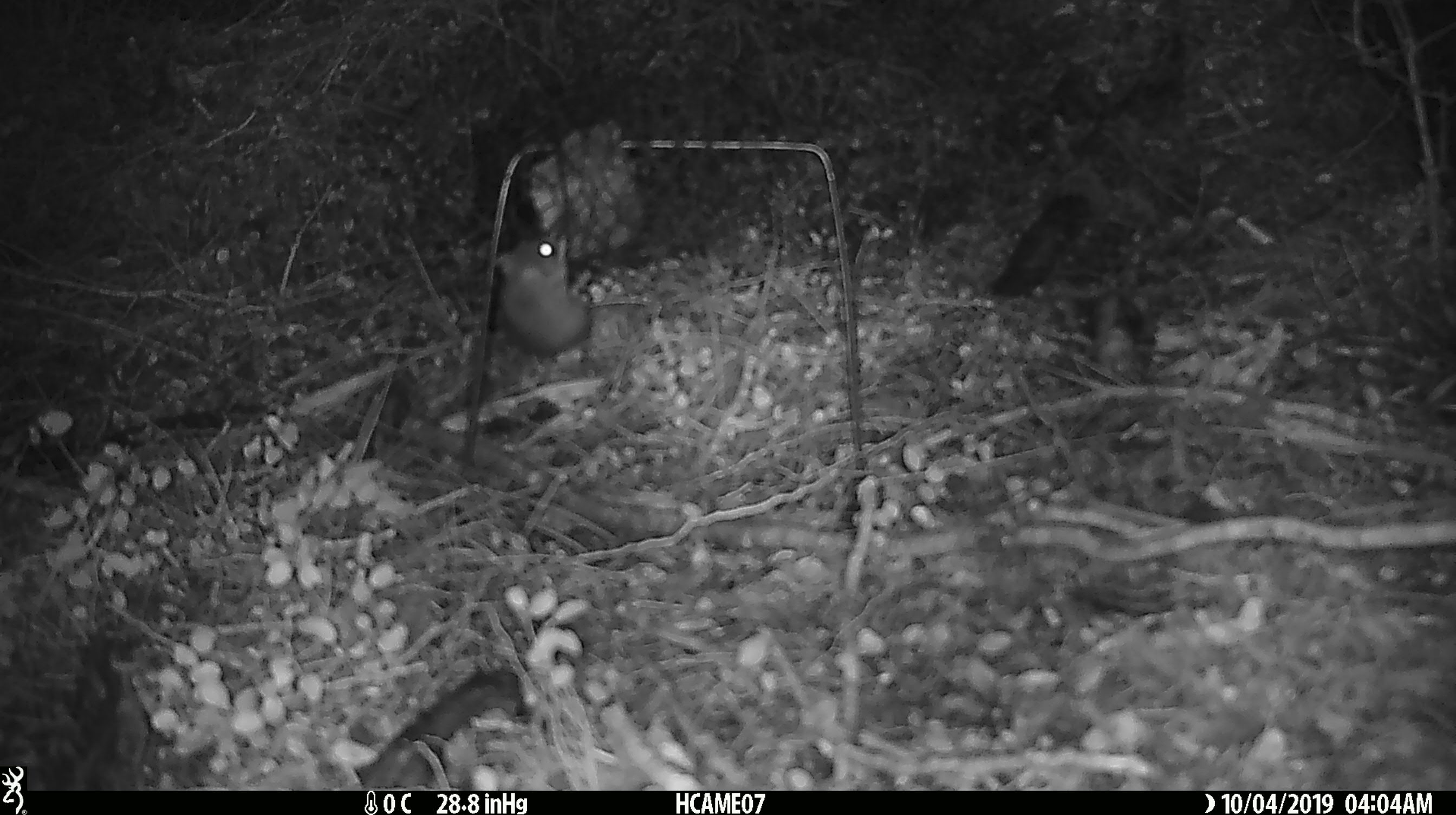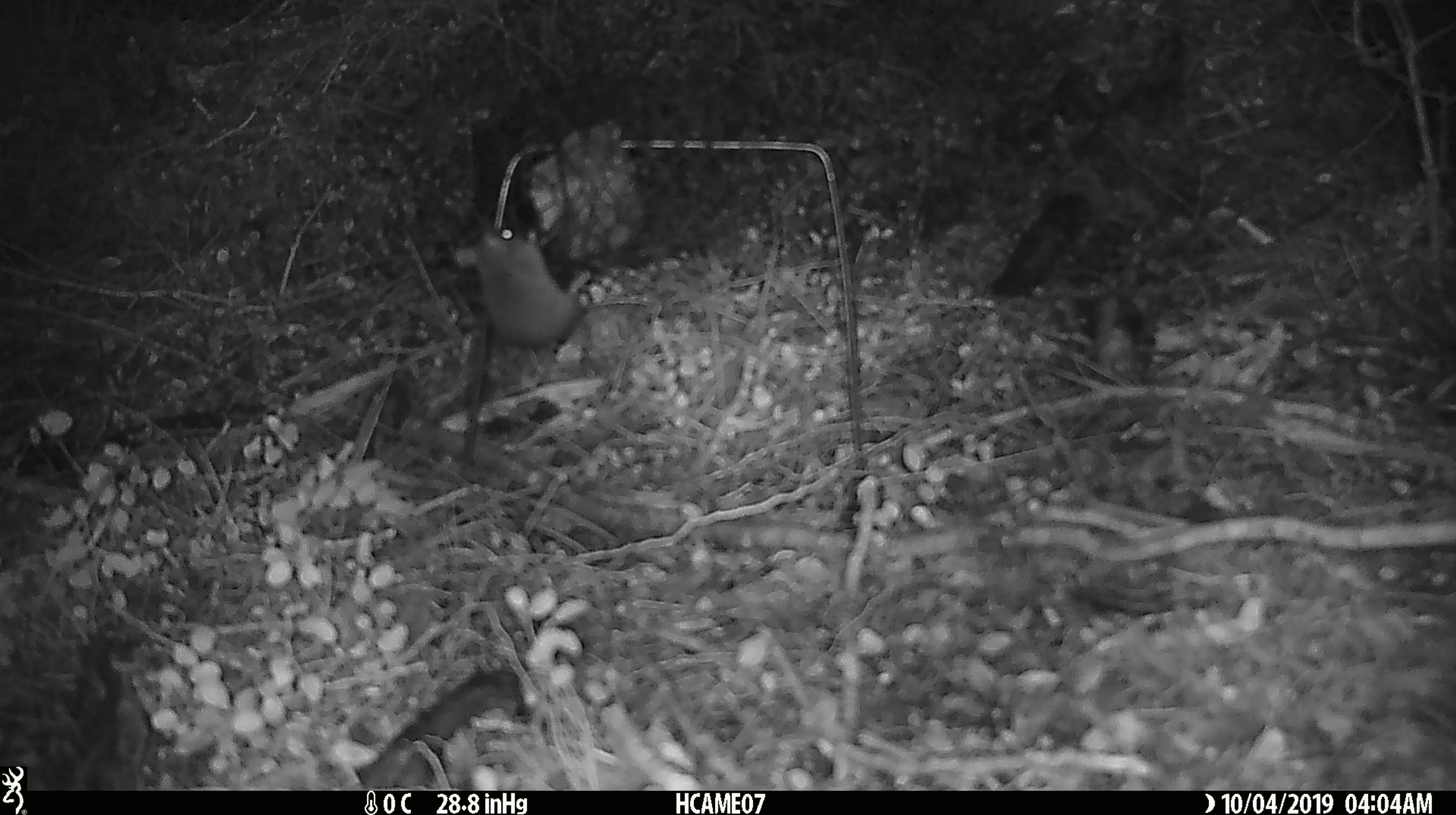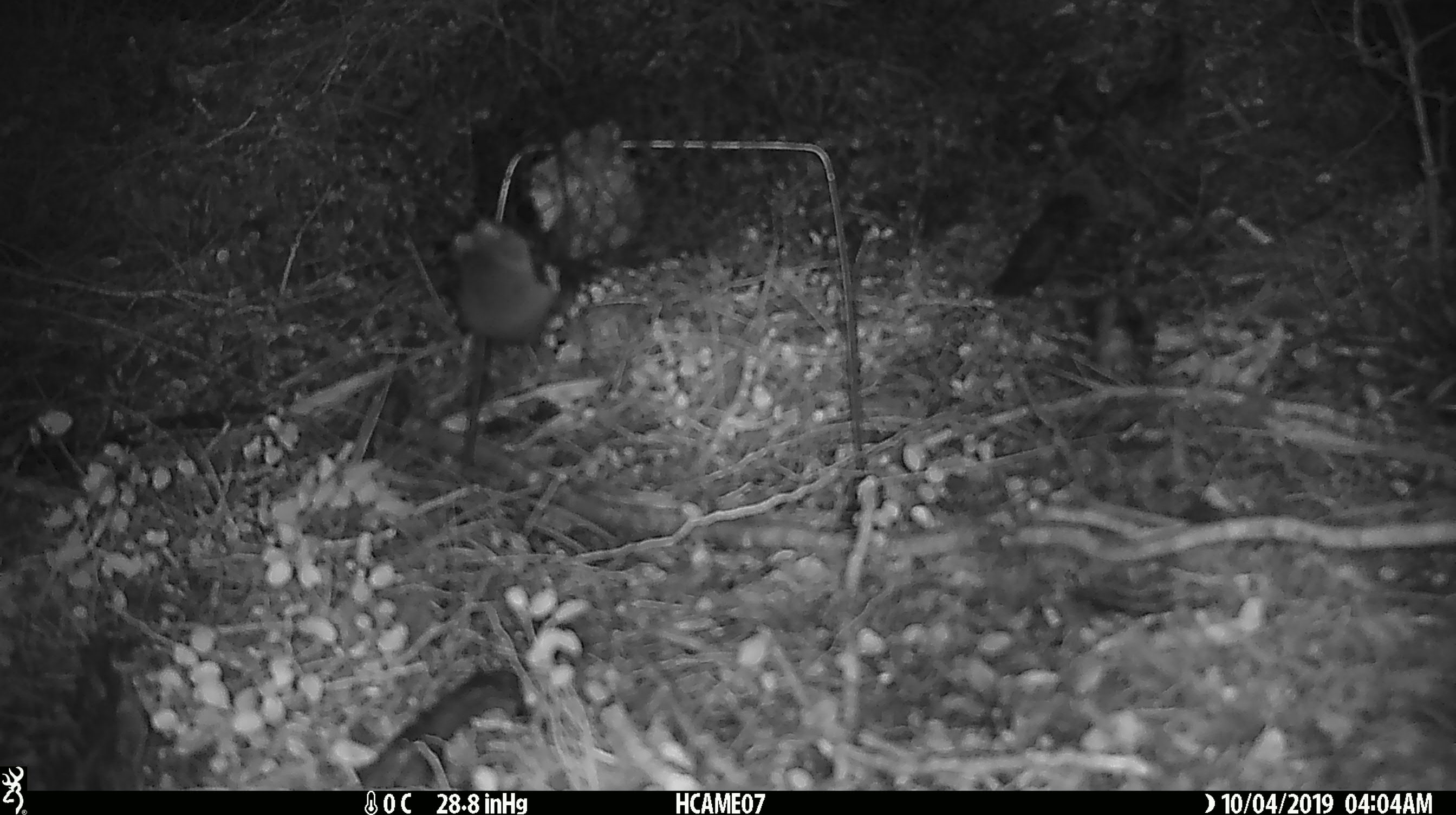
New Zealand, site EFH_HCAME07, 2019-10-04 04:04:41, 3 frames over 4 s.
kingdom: Animalia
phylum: Chordata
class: Mammalia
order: Rodentia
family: Muridae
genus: Mus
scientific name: Mus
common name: mouse